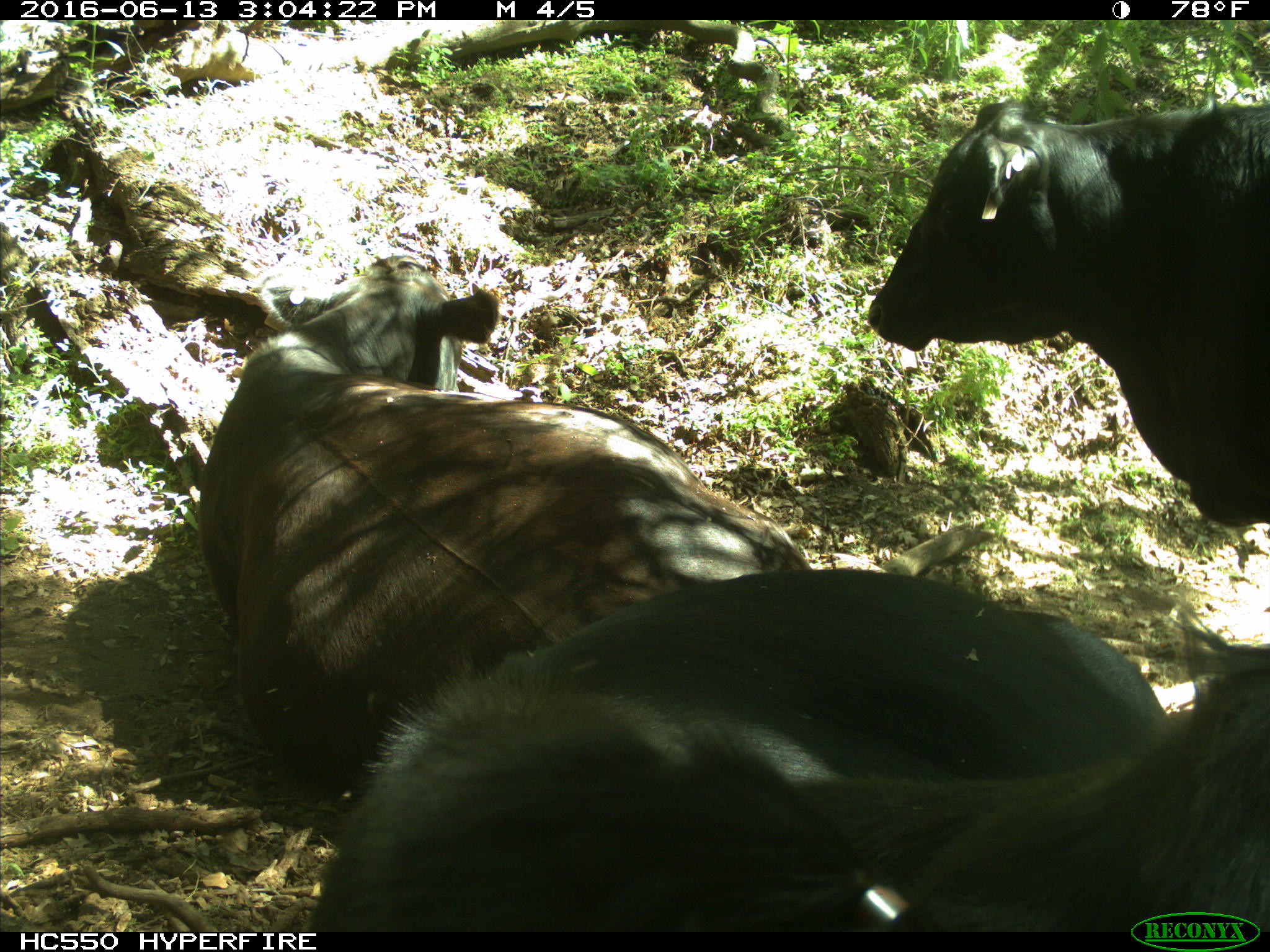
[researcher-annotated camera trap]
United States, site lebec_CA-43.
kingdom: Animalia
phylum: Chordata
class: Mammalia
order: Artiodactyla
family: Bovidae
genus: Bos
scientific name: Bos taurus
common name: domestic cow